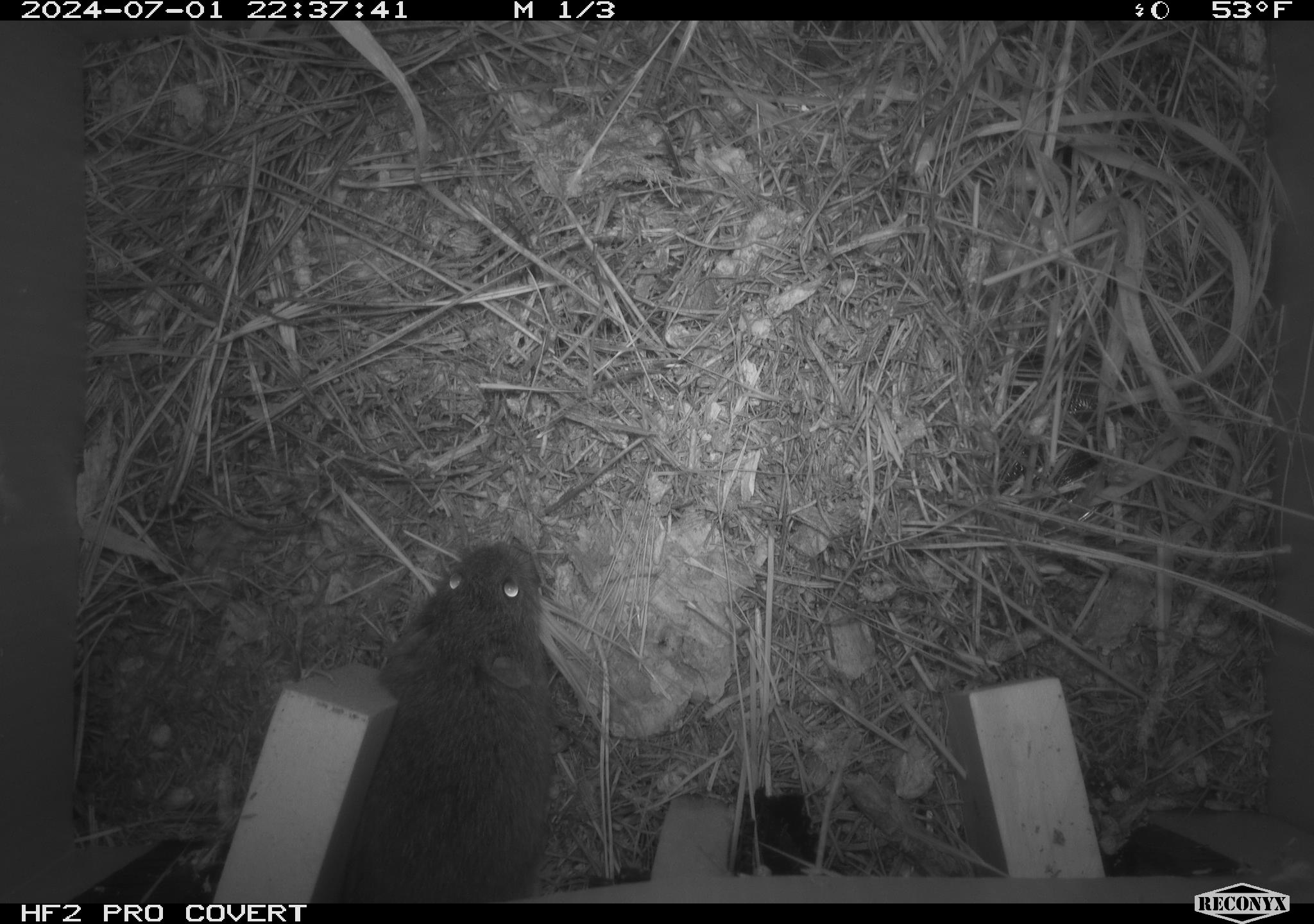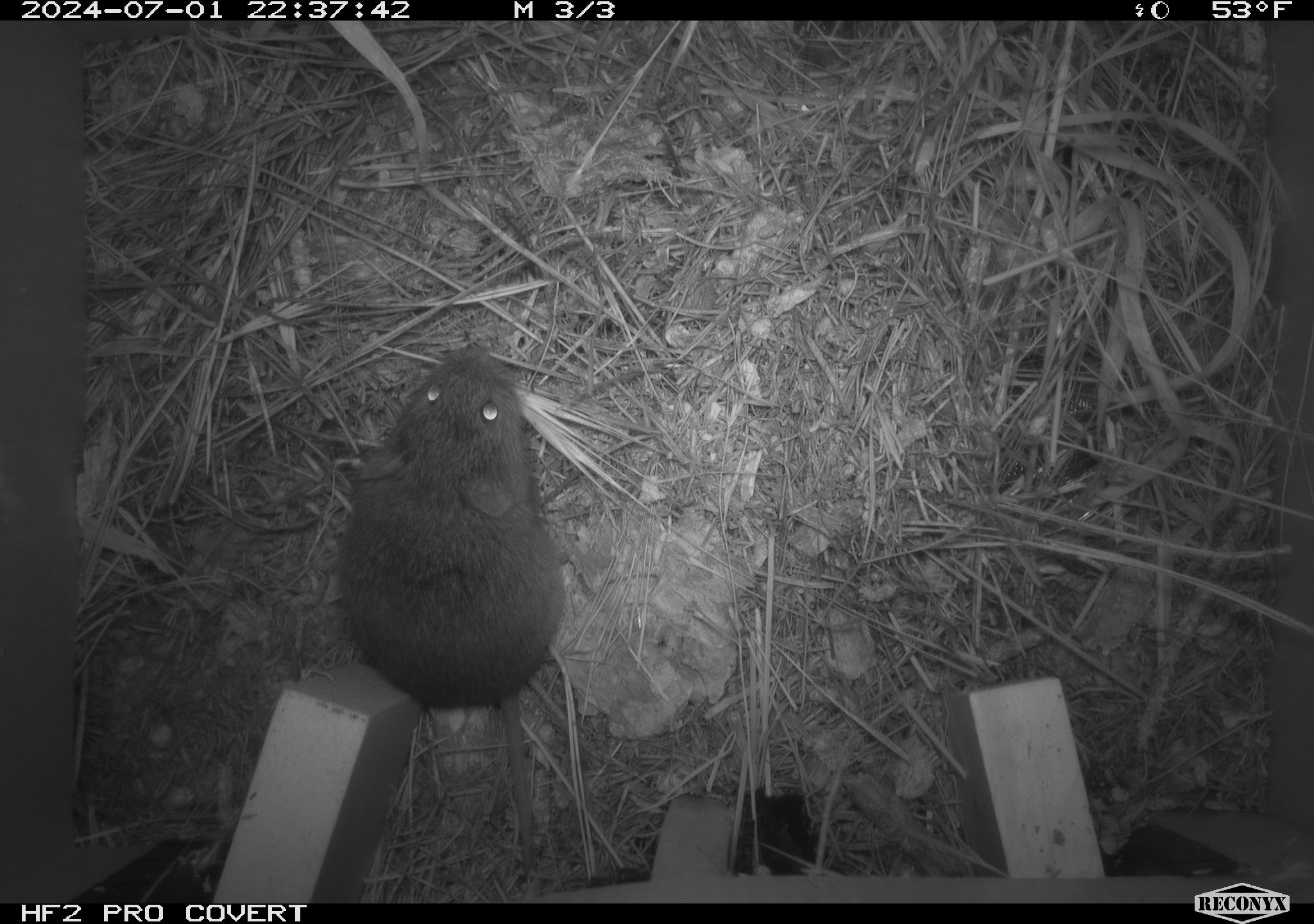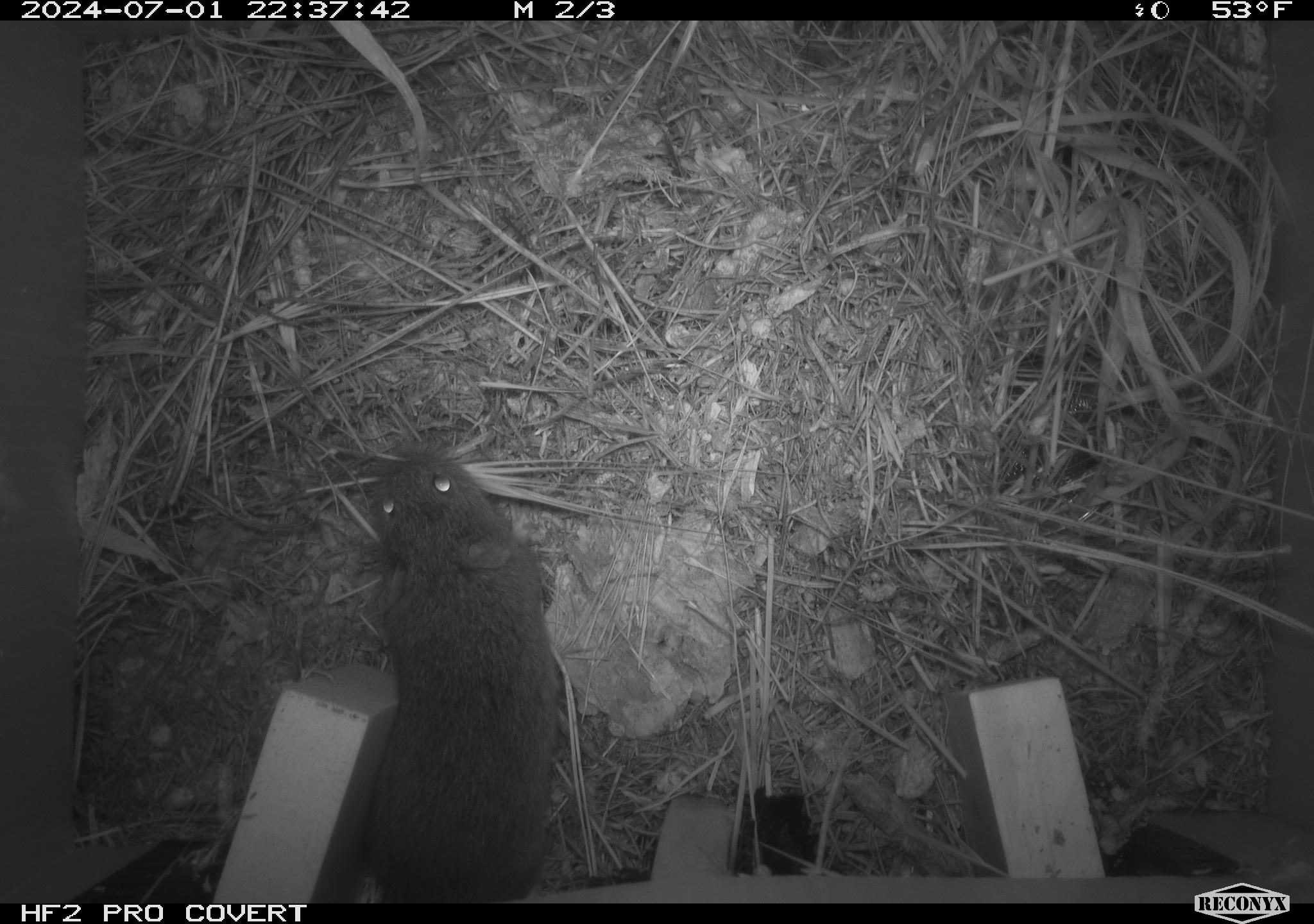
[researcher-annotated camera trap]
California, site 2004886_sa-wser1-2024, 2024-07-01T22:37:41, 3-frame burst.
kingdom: Animalia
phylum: Chordata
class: Mammalia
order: Rodentia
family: Cricetidae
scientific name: Arvicolinae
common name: voles, lemmings, and muskrats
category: arvicolinae subfamily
Arvicolinae subfamily (voles, lemmings, and muskrats) (Arvicolinae).